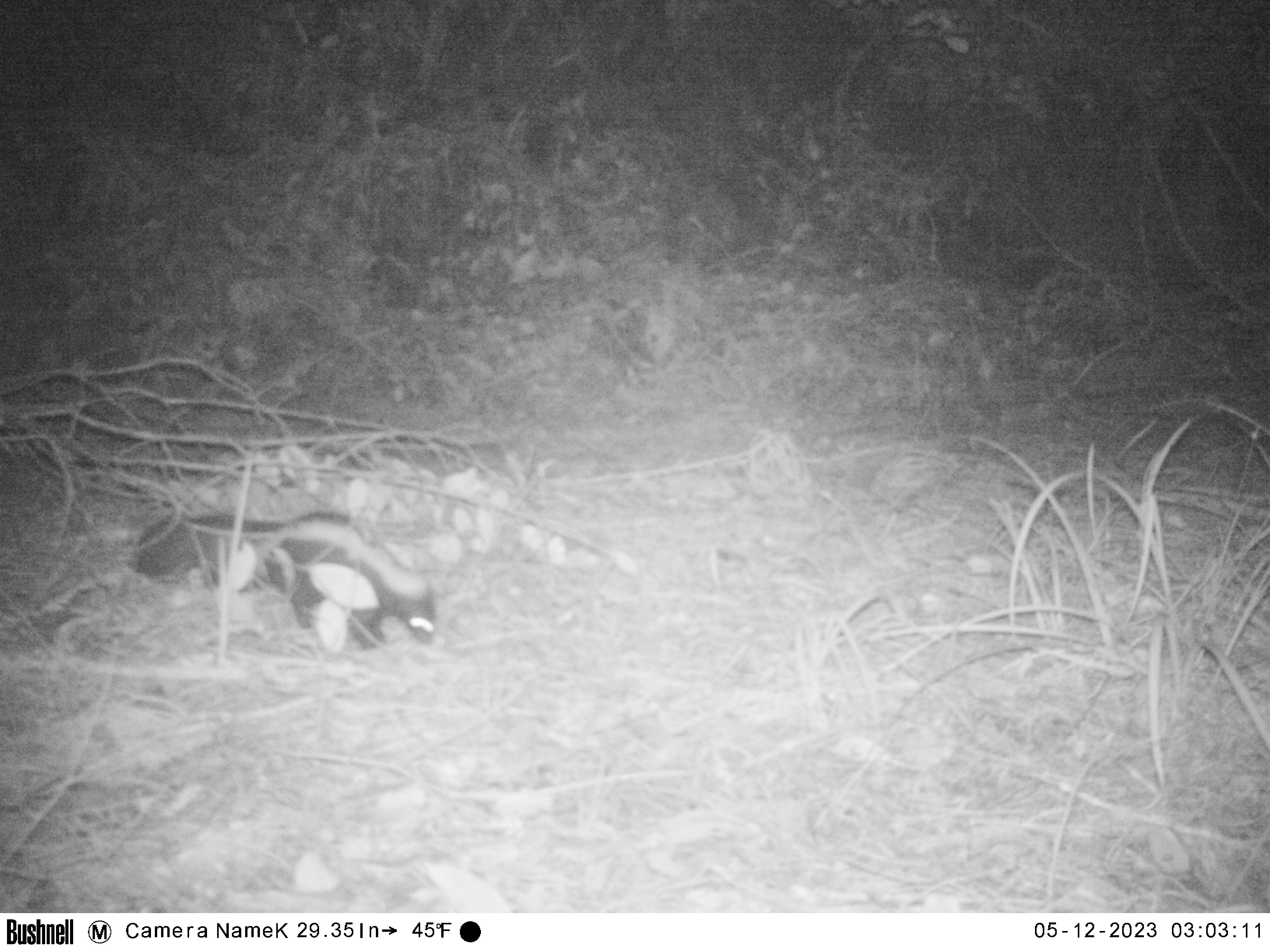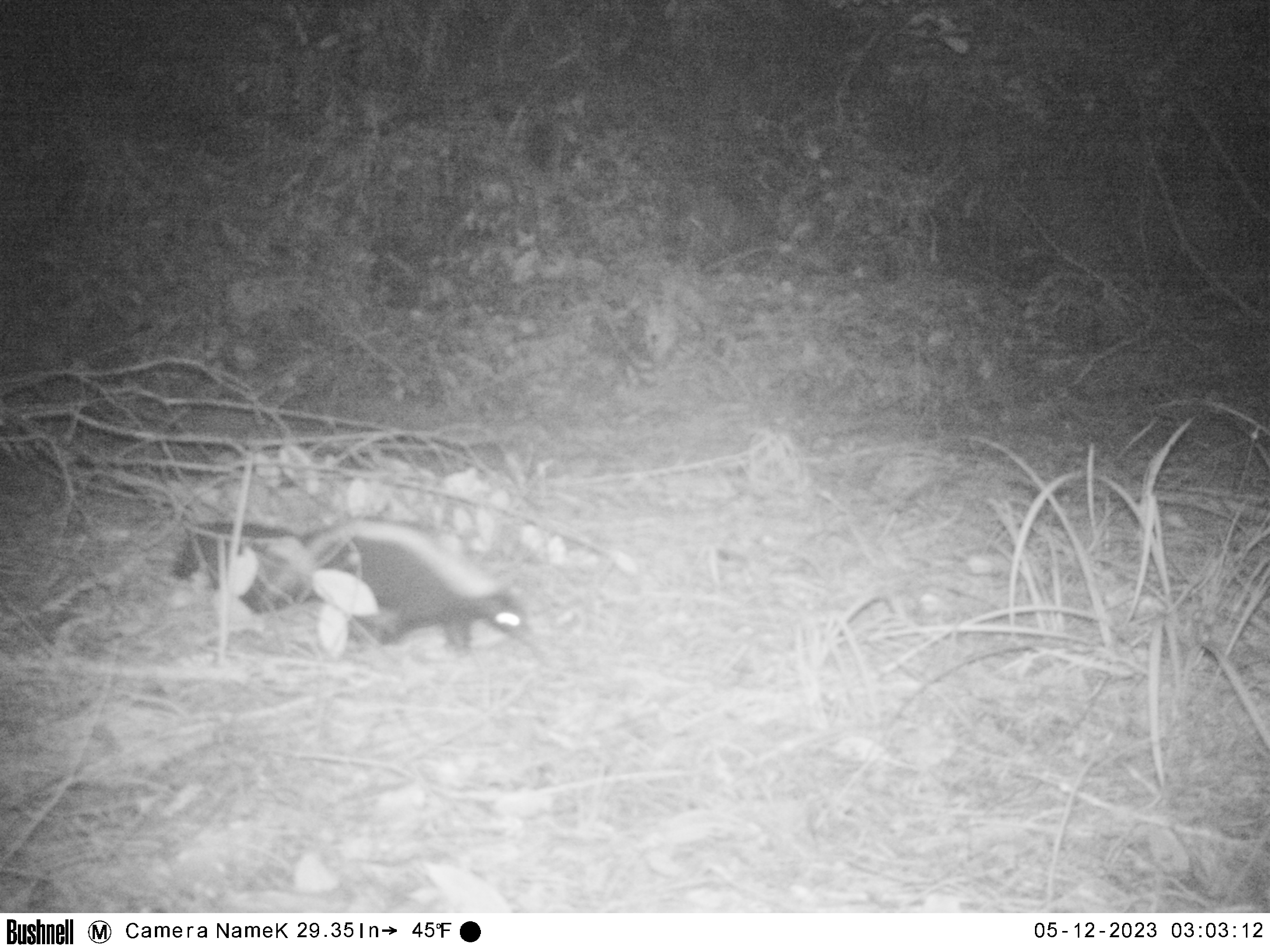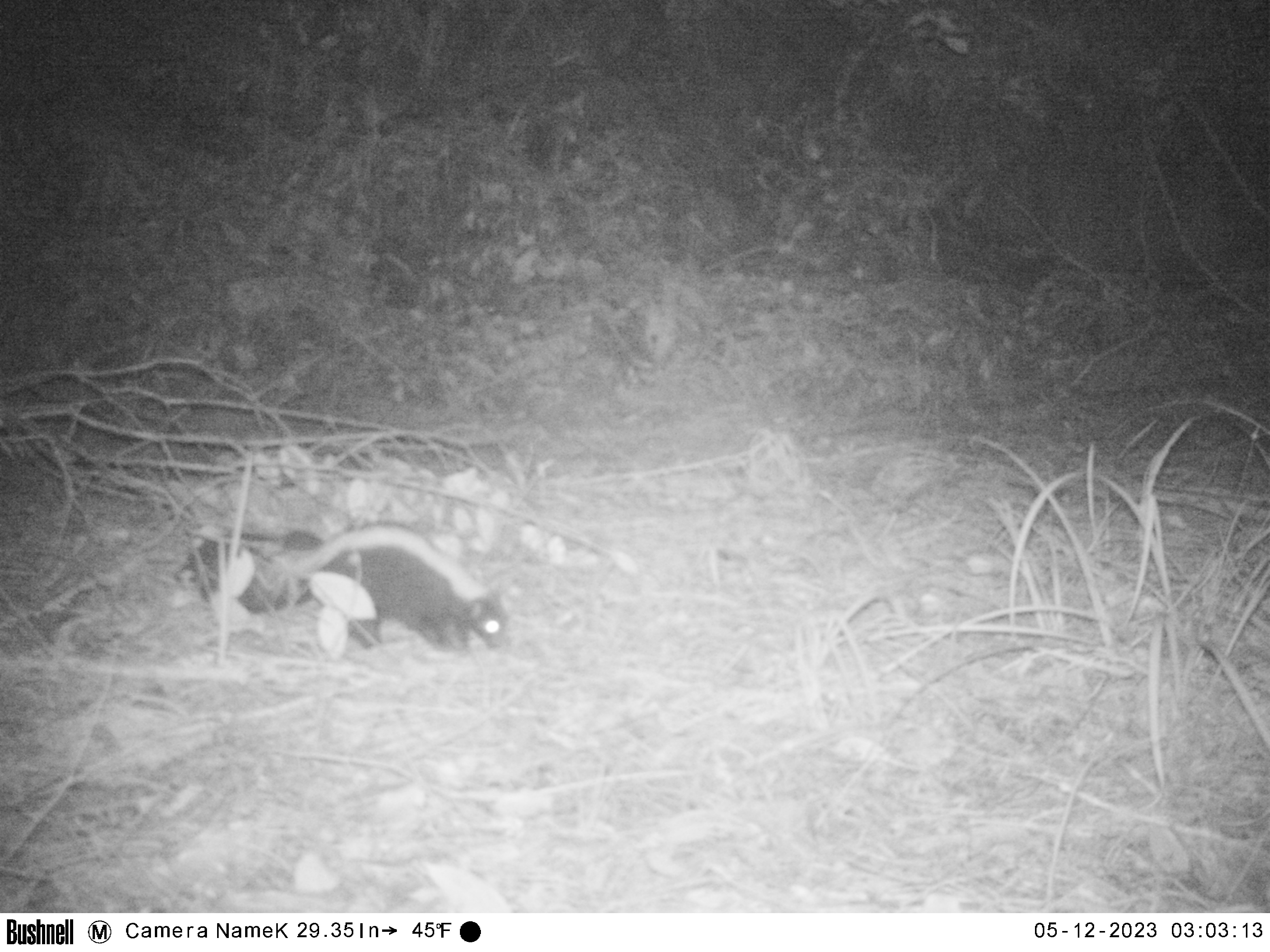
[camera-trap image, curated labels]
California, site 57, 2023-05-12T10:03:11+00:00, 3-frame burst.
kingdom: Animalia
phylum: Chordata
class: Mammalia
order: Carnivora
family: Mephitidae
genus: Mephitis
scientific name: Mephitis mephitis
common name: striped skunk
Striped skunk (Mephitis mephitis).